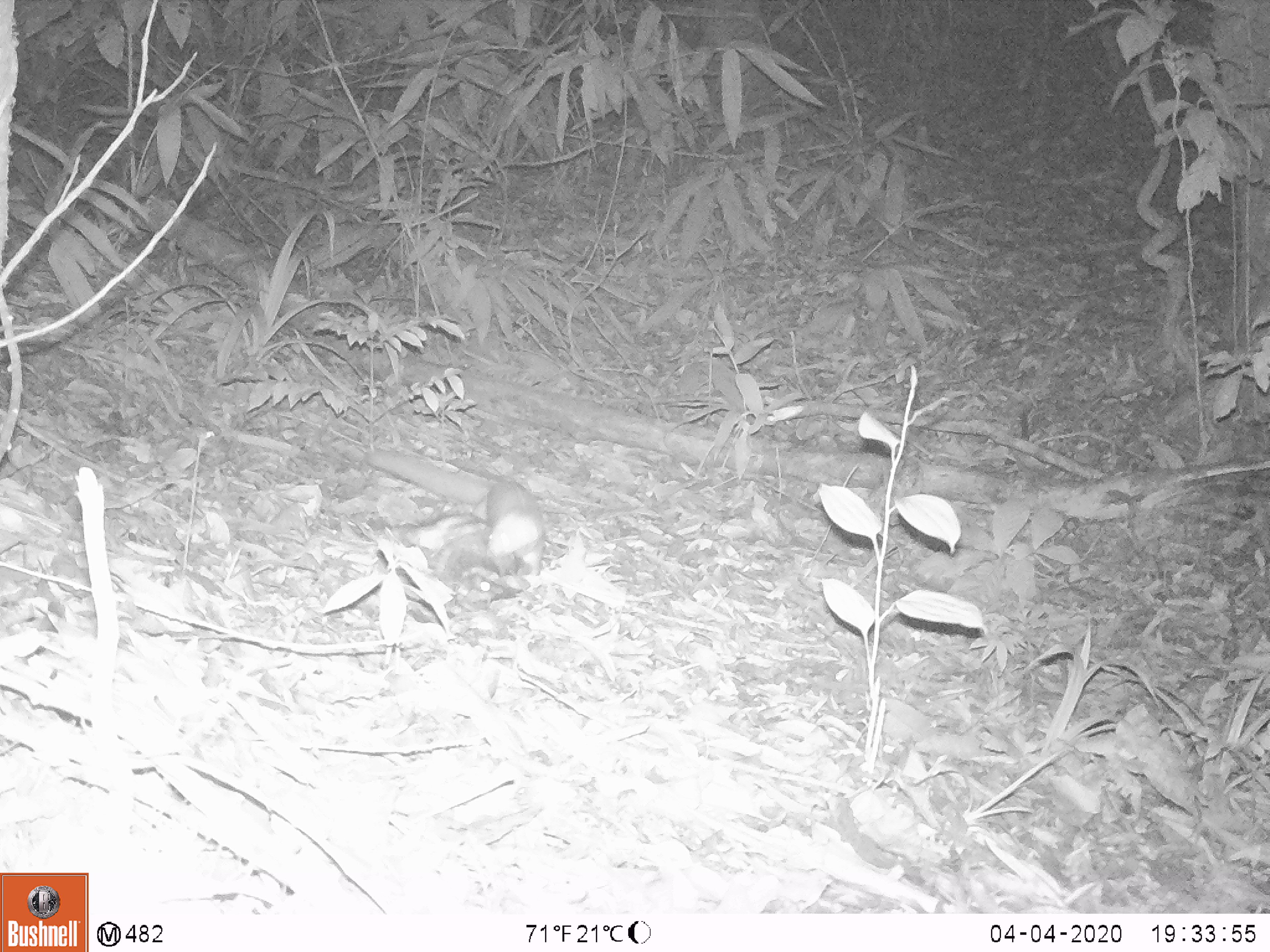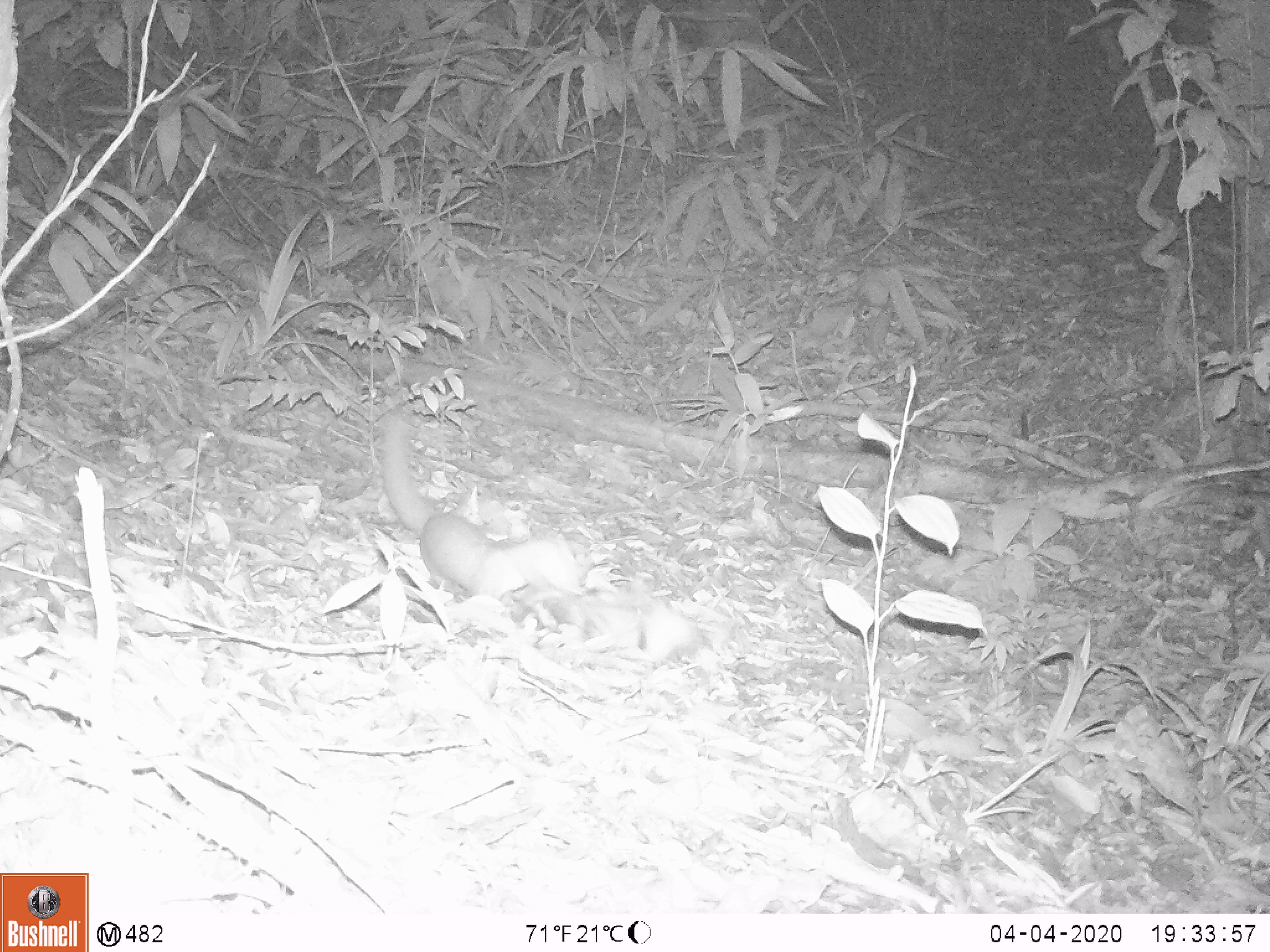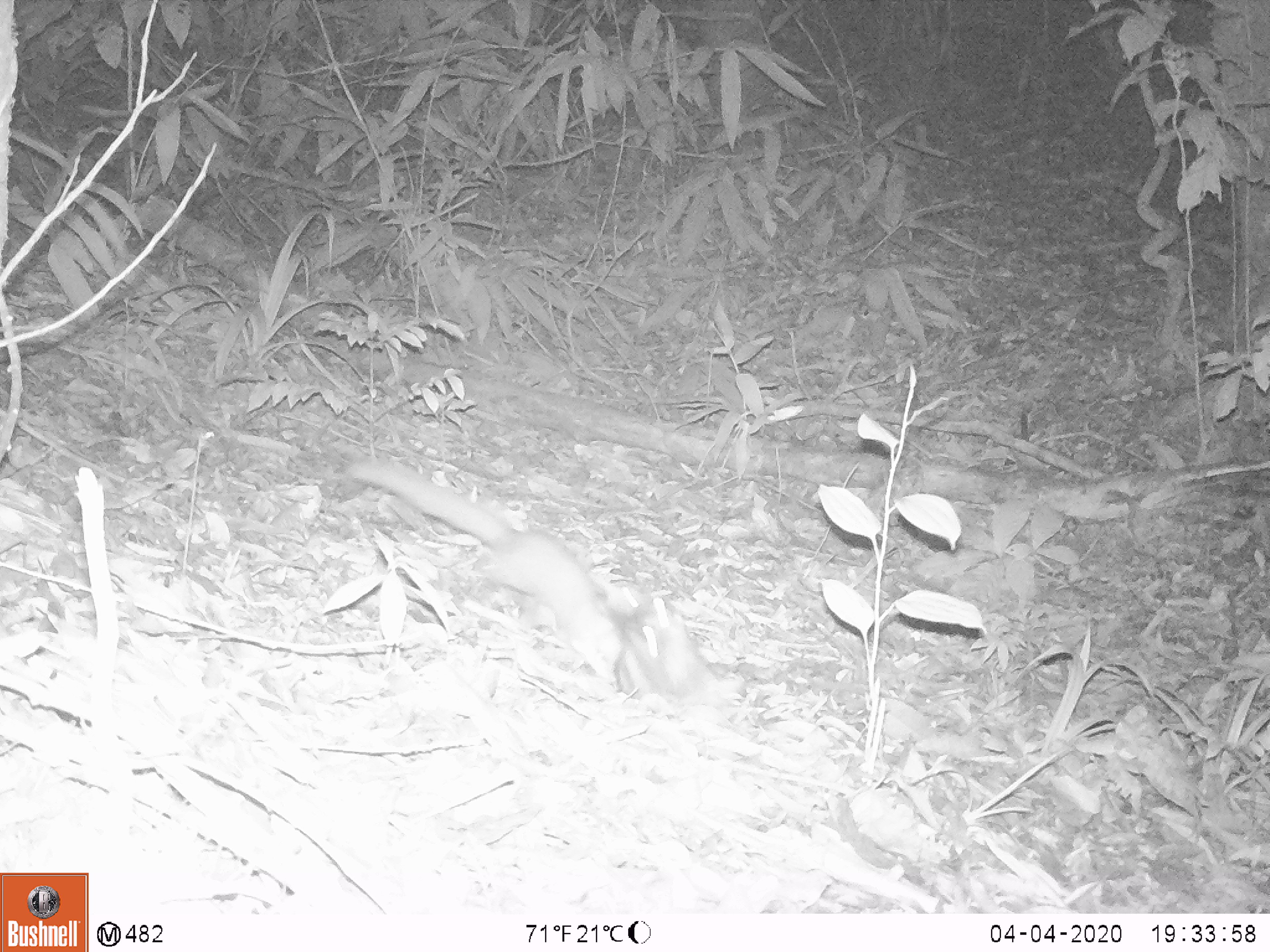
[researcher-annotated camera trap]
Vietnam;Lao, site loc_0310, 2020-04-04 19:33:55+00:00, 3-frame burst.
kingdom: Animalia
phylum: Chordata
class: Mammalia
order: Carnivora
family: Mustelidae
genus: Mustela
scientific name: Mustela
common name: weasel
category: unidentified weasel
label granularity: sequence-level